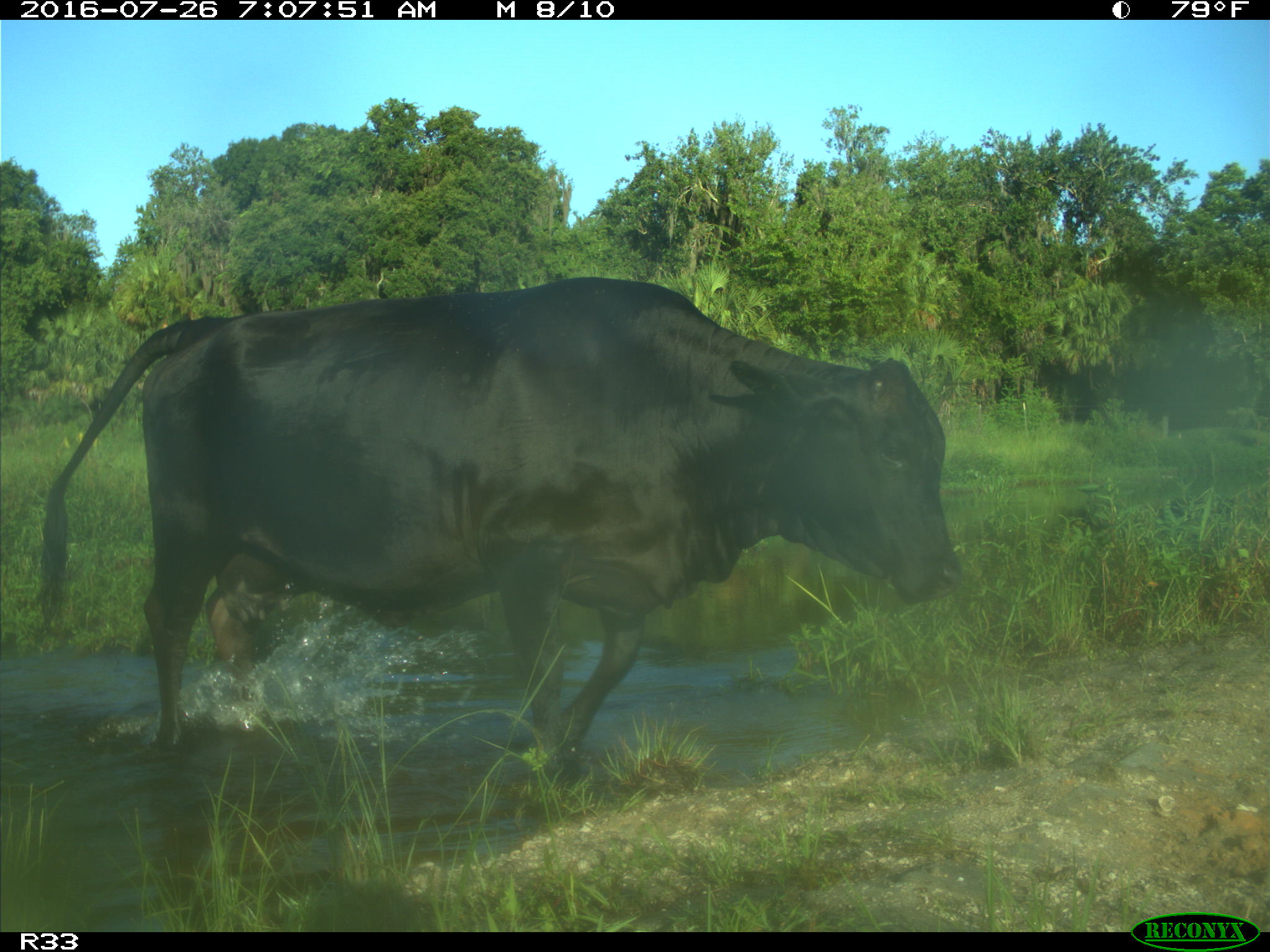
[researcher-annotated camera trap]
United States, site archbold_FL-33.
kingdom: Animalia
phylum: Chordata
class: Mammalia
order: Artiodactyla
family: Bovidae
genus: Bos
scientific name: Bos taurus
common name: domestic cow